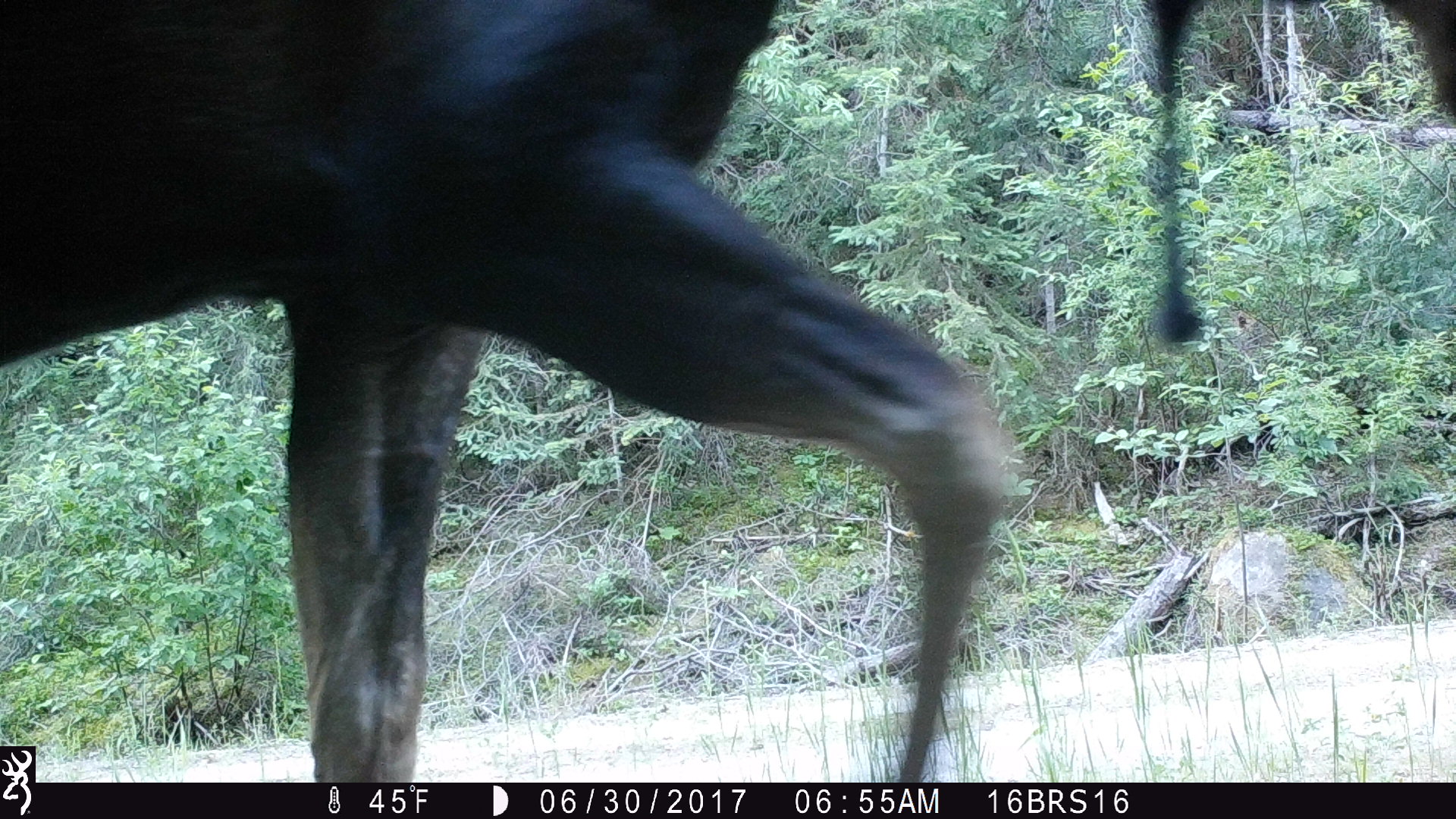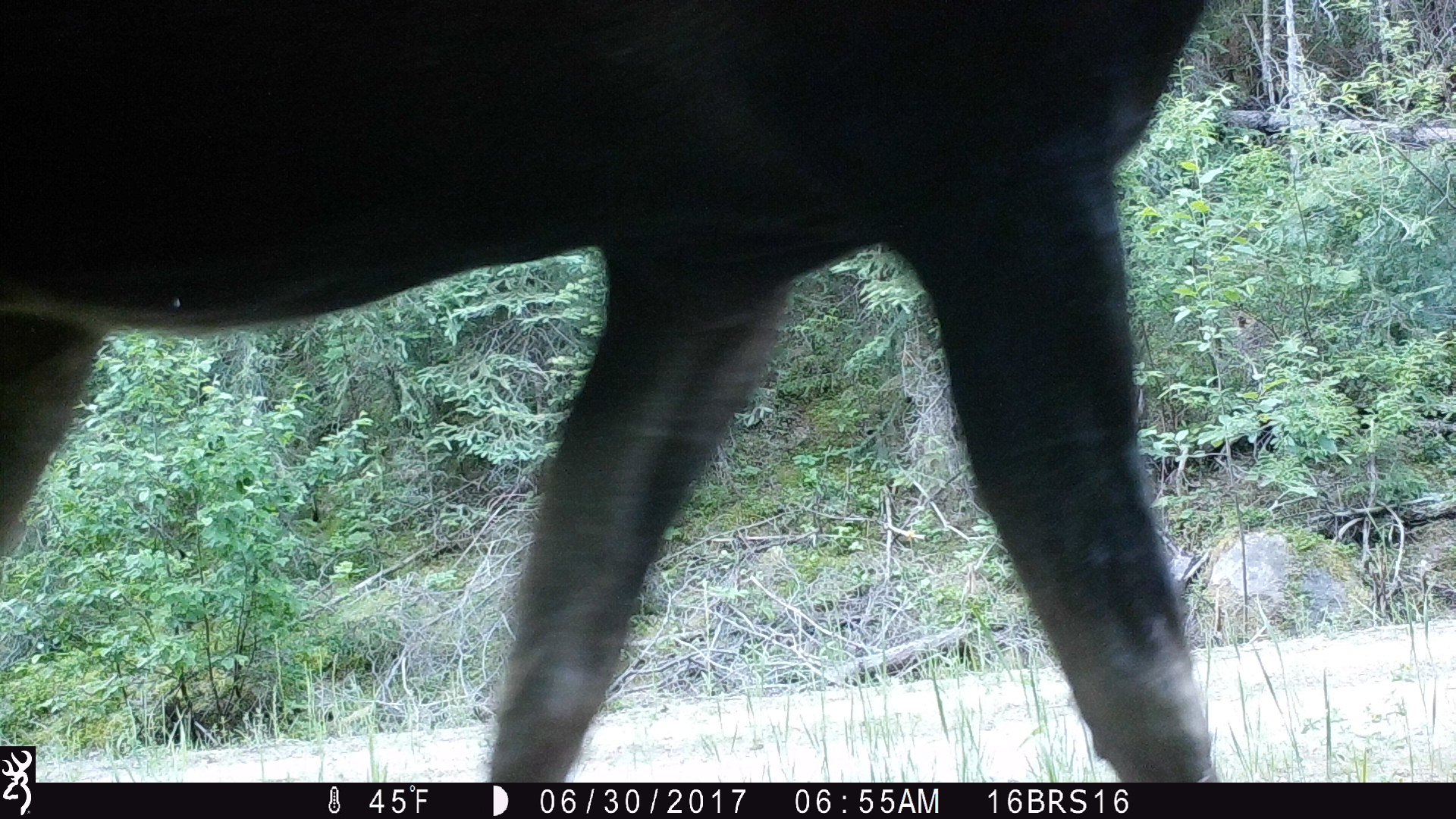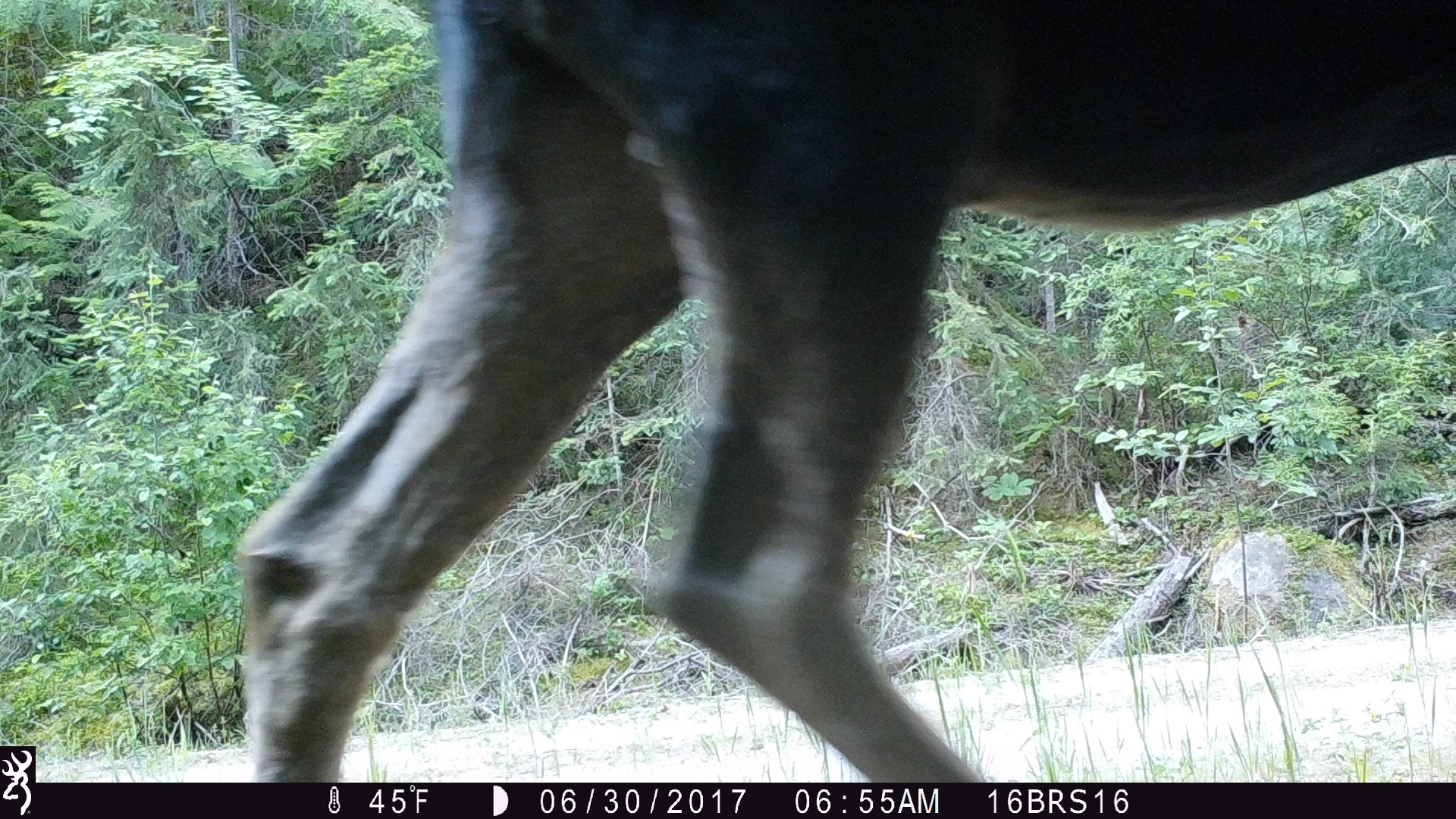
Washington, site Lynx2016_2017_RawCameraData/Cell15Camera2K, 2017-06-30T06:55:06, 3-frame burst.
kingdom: Animalia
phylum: Chordata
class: Mammalia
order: Artiodactyla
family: Cervidae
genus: Alces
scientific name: Alces alces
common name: moose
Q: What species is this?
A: Alces alces (moose).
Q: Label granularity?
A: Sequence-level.